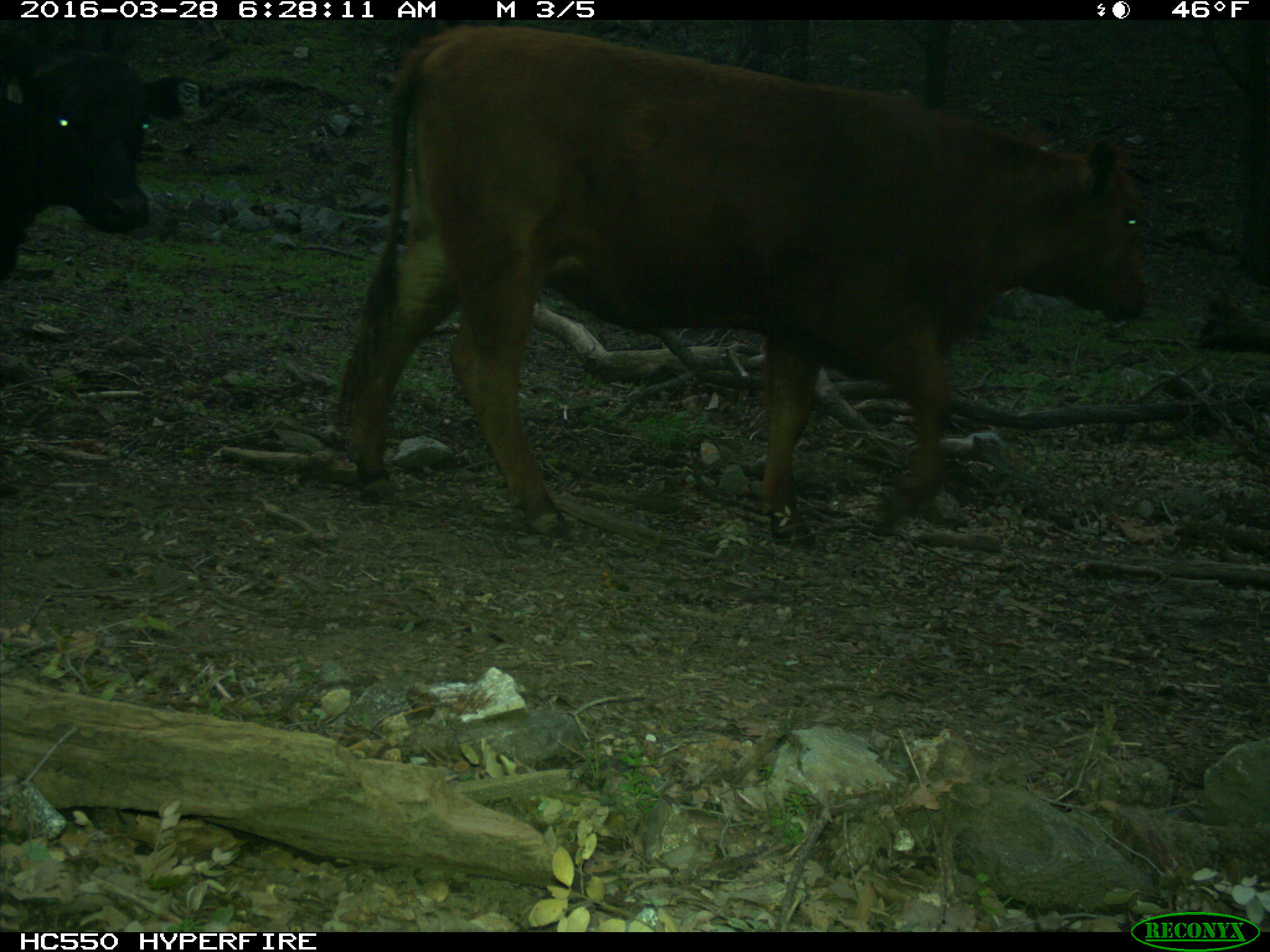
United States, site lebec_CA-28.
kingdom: Animalia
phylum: Chordata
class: Mammalia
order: Artiodactyla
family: Bovidae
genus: Bos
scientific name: Bos taurus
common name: domestic cow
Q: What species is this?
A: Bos taurus (domestic cow).